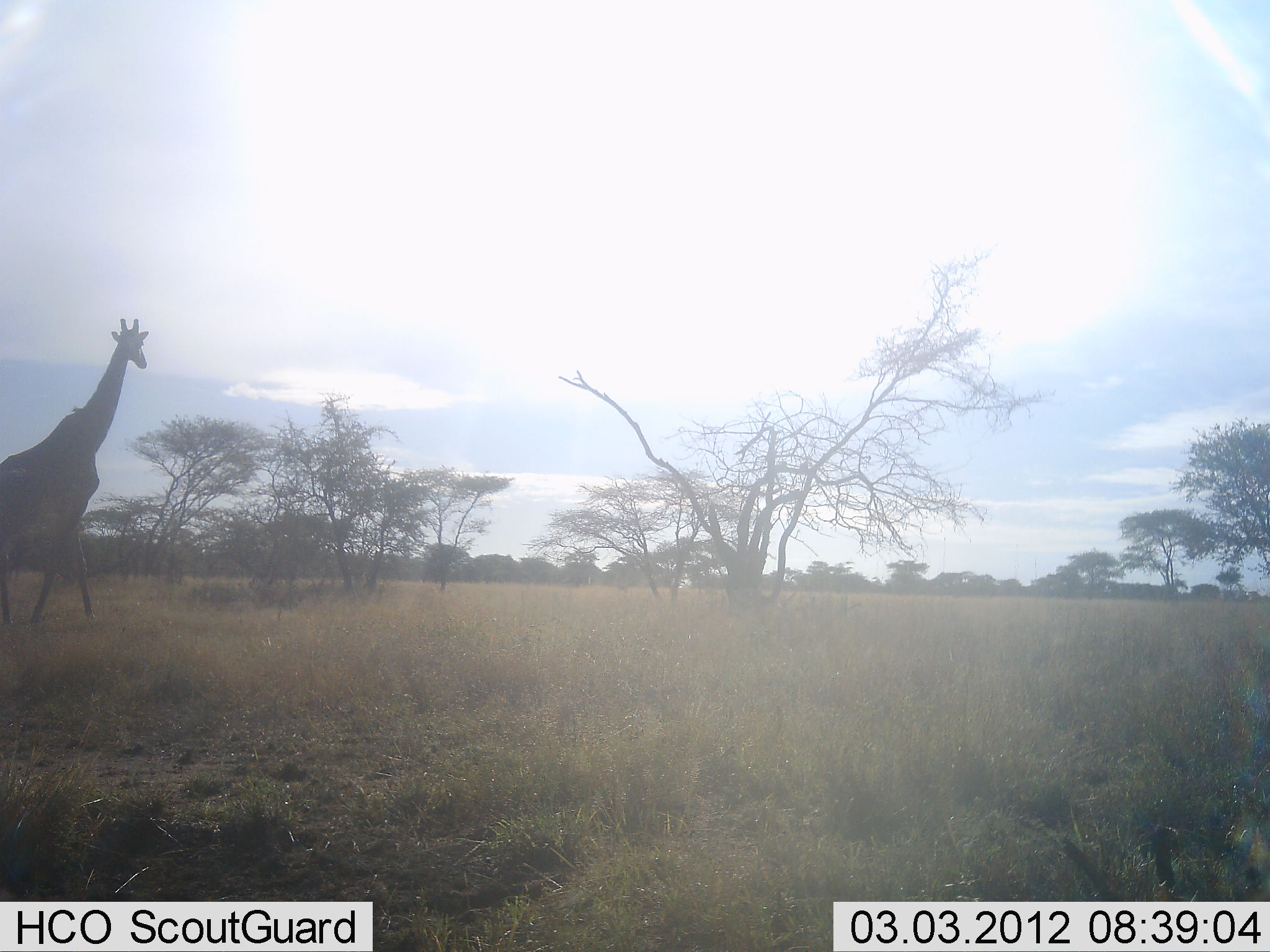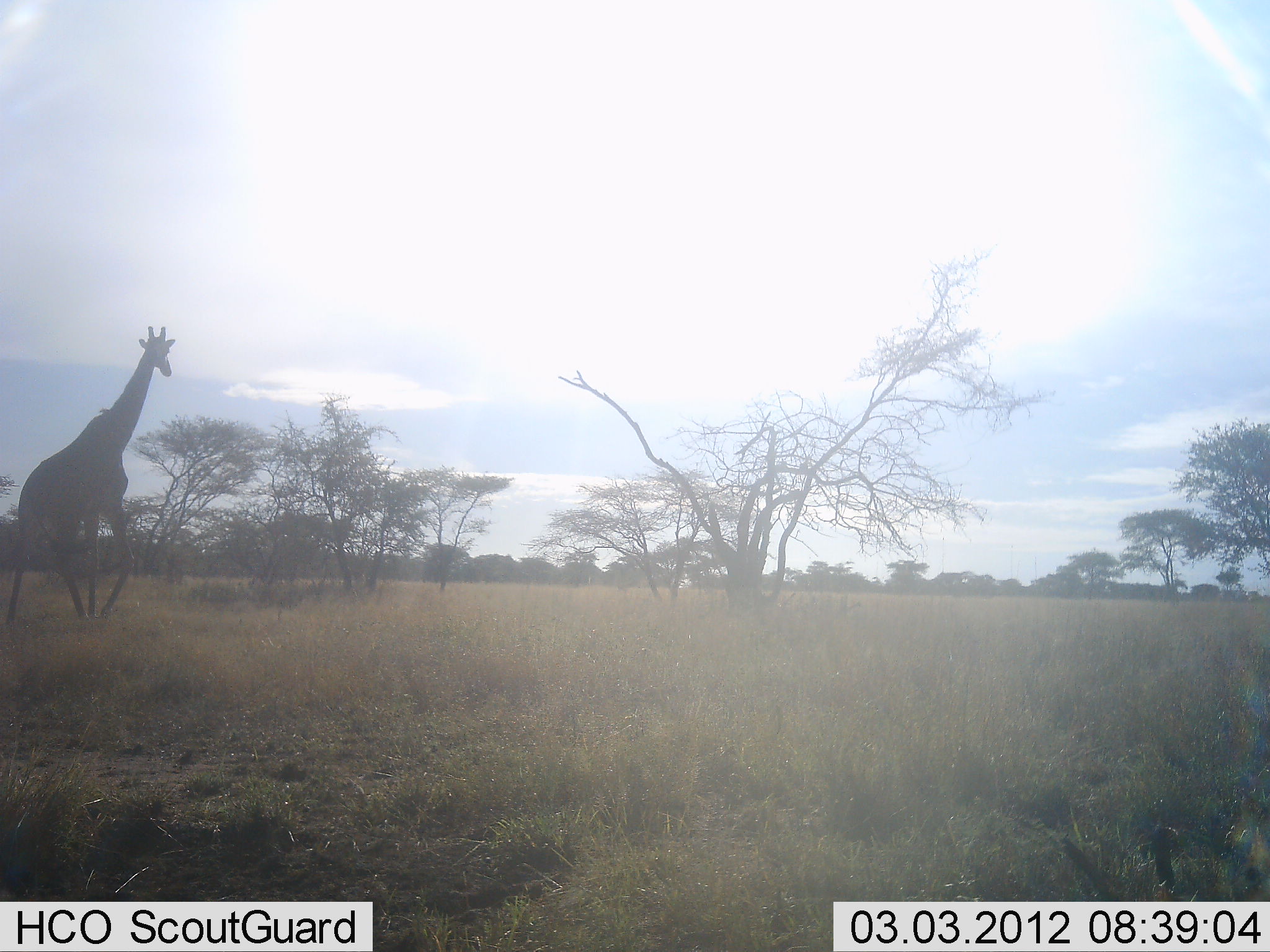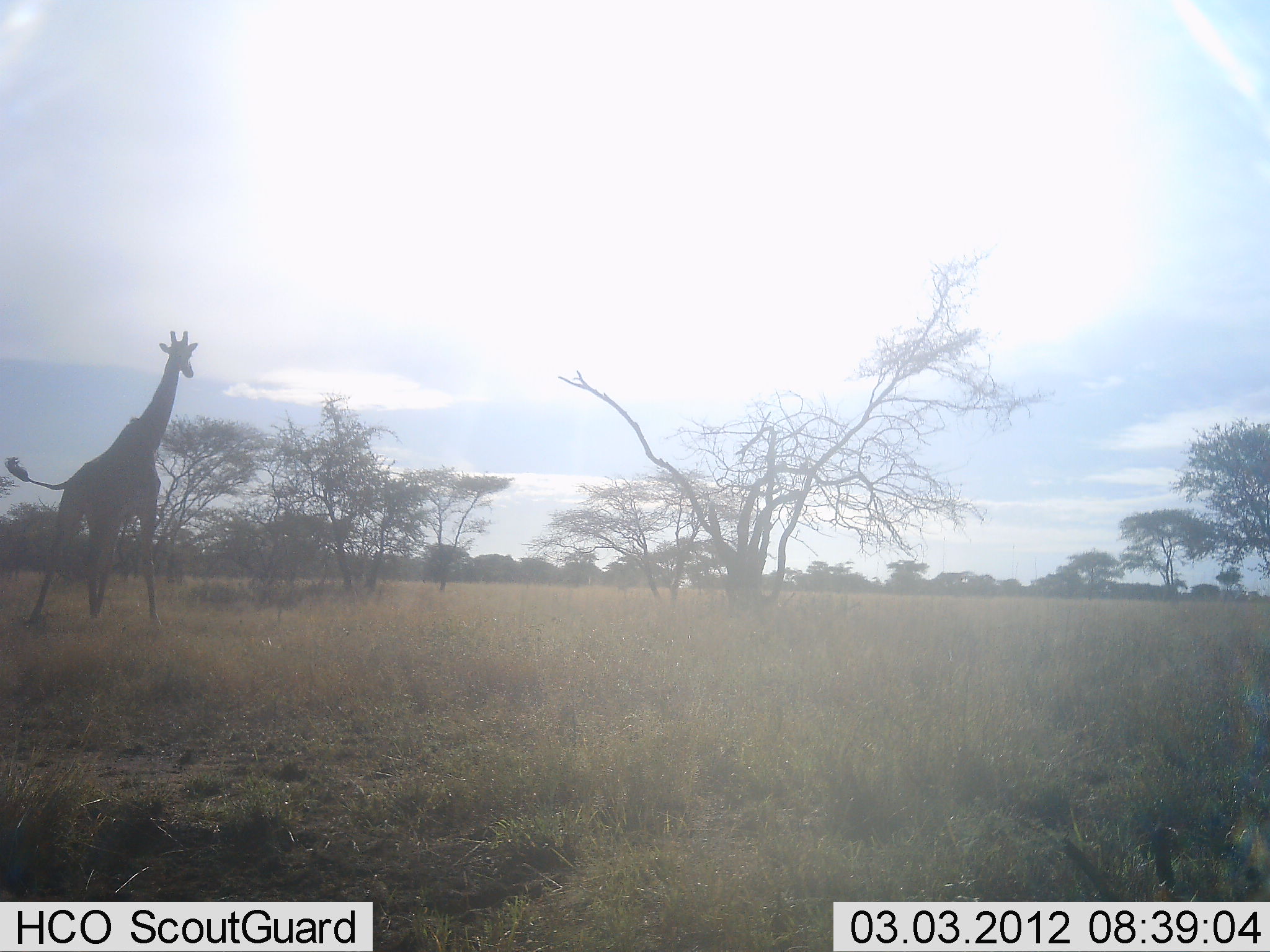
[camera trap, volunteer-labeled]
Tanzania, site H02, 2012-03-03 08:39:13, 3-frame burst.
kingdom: Animalia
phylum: Chordata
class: Mammalia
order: Artiodactyla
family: Giraffidae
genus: Giraffa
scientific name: Giraffa camelopardalis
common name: giraffe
Giraffe (Giraffa camelopardalis), count 1. Behavior (volunteer vote fractions): standing 4%, resting 4%, moving 96%, interacting 0%. Young present (vote fraction): 0%. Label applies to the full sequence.